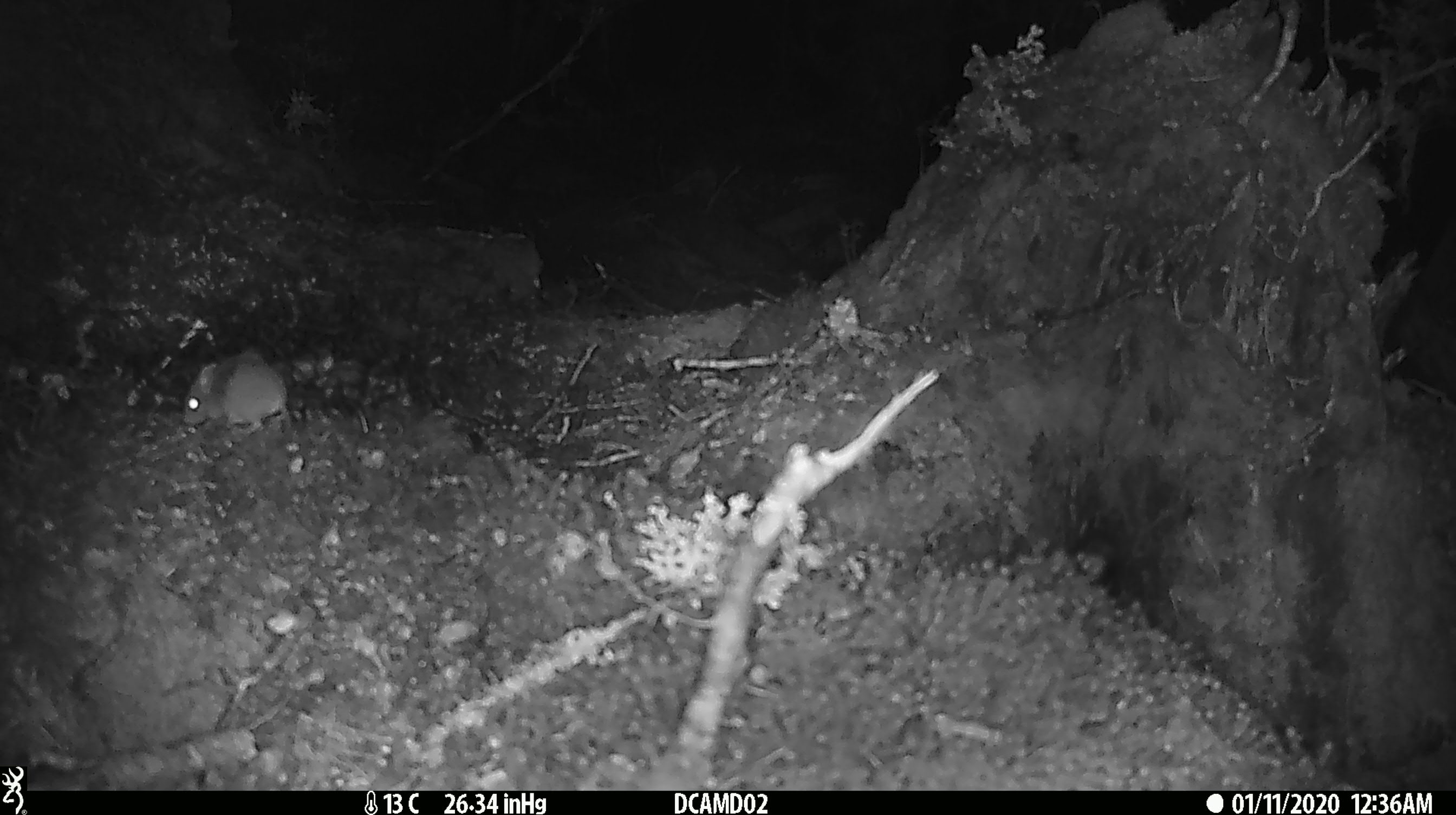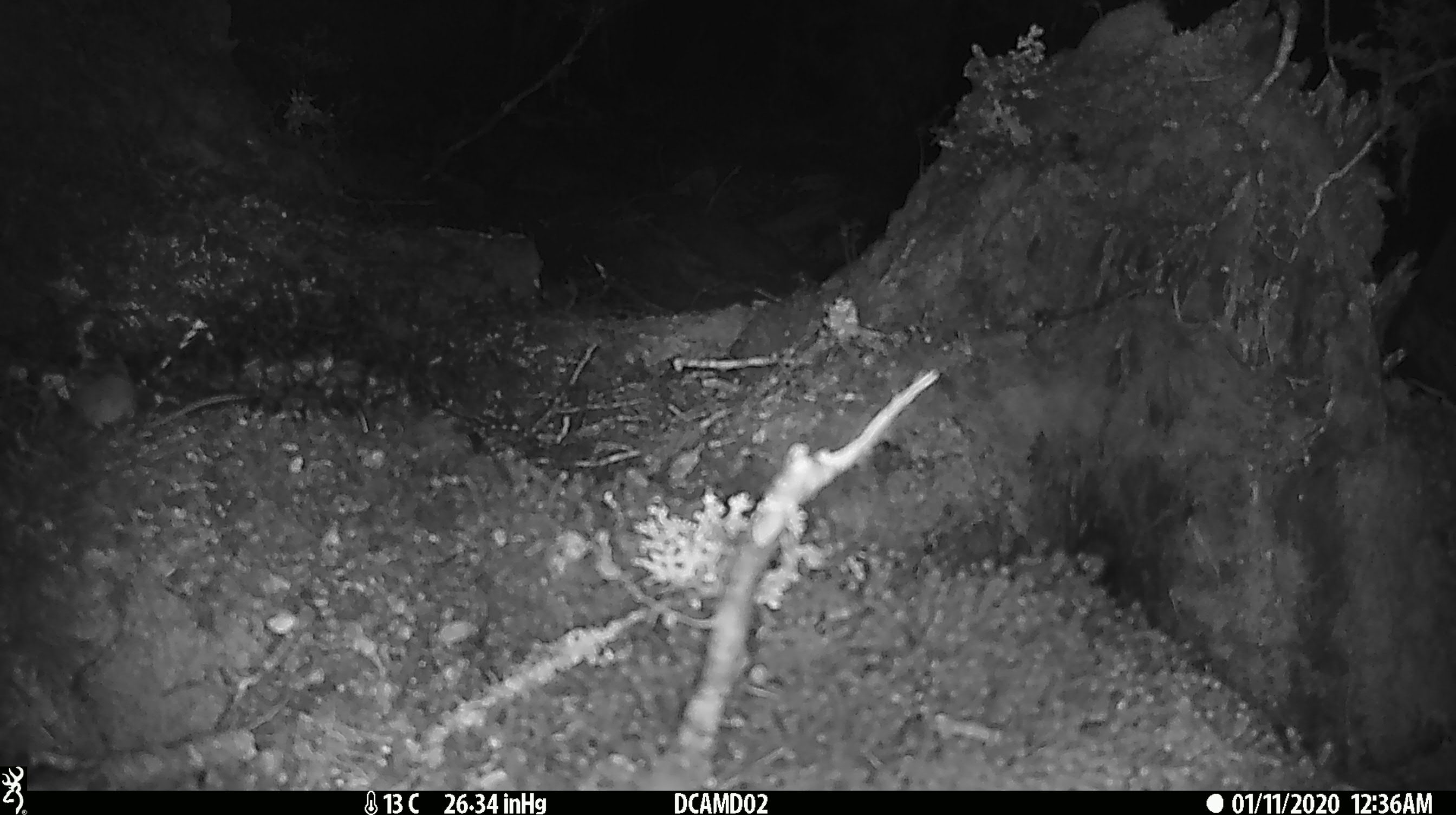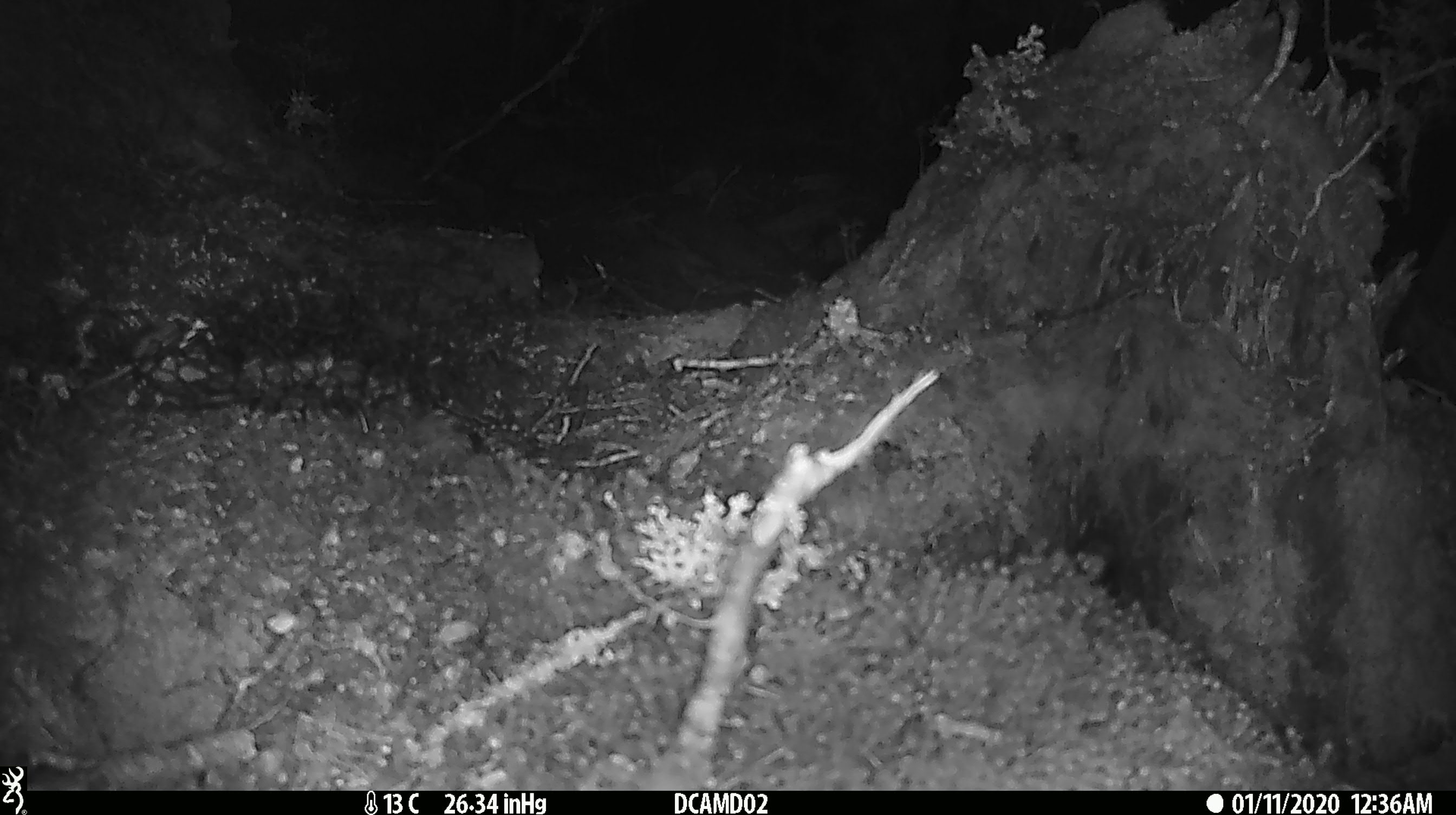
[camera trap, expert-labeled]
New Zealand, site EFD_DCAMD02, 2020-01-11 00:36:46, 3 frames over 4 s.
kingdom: Animalia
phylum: Chordata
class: Mammalia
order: Rodentia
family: Muridae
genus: Mus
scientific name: Mus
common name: mouse